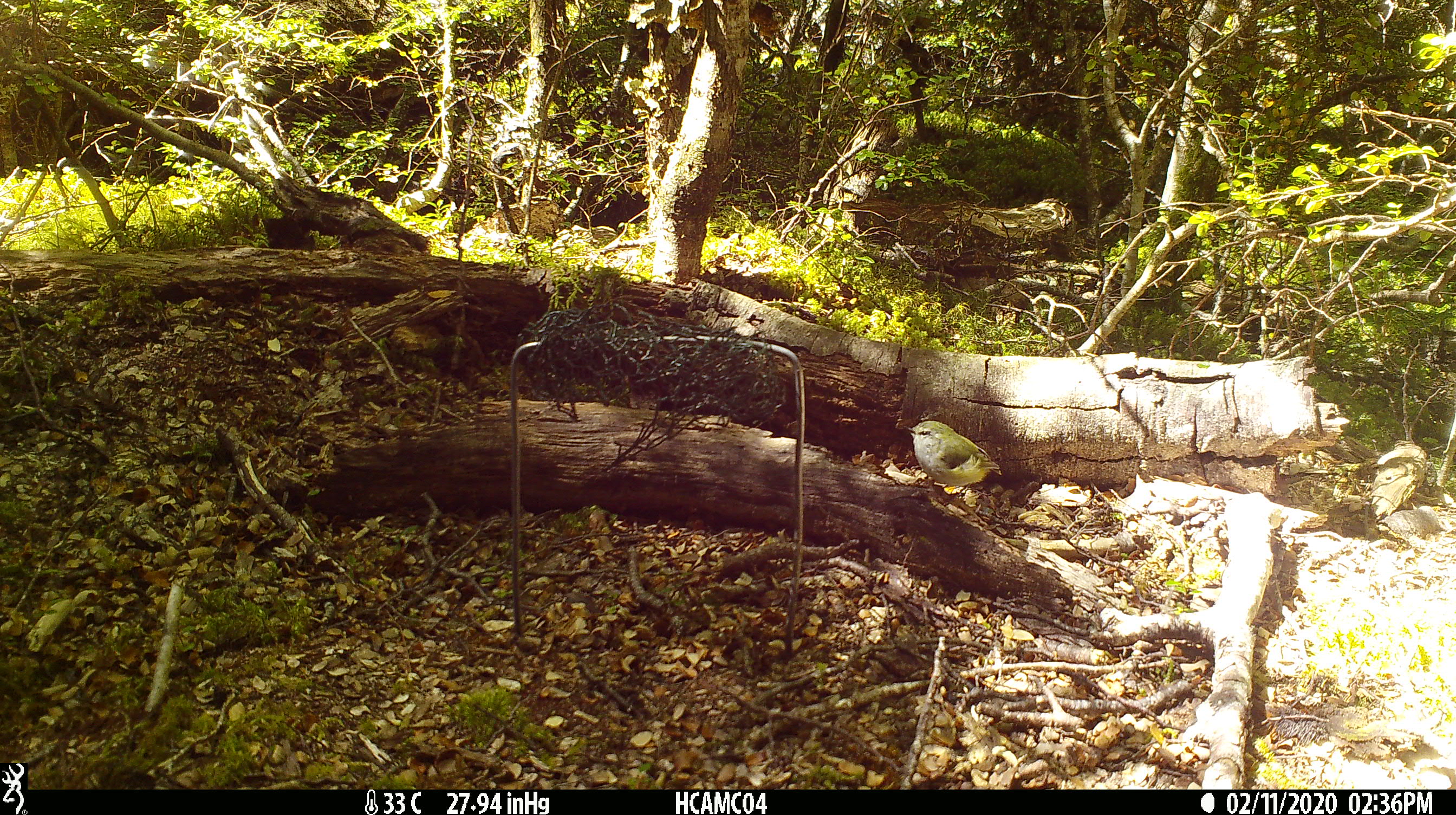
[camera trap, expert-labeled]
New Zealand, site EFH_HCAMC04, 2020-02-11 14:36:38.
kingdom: Animalia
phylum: Chordata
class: Aves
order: Passeriformes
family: Acanthisittidae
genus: Acanthisitta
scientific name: Acanthisitta chloris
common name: rifleman